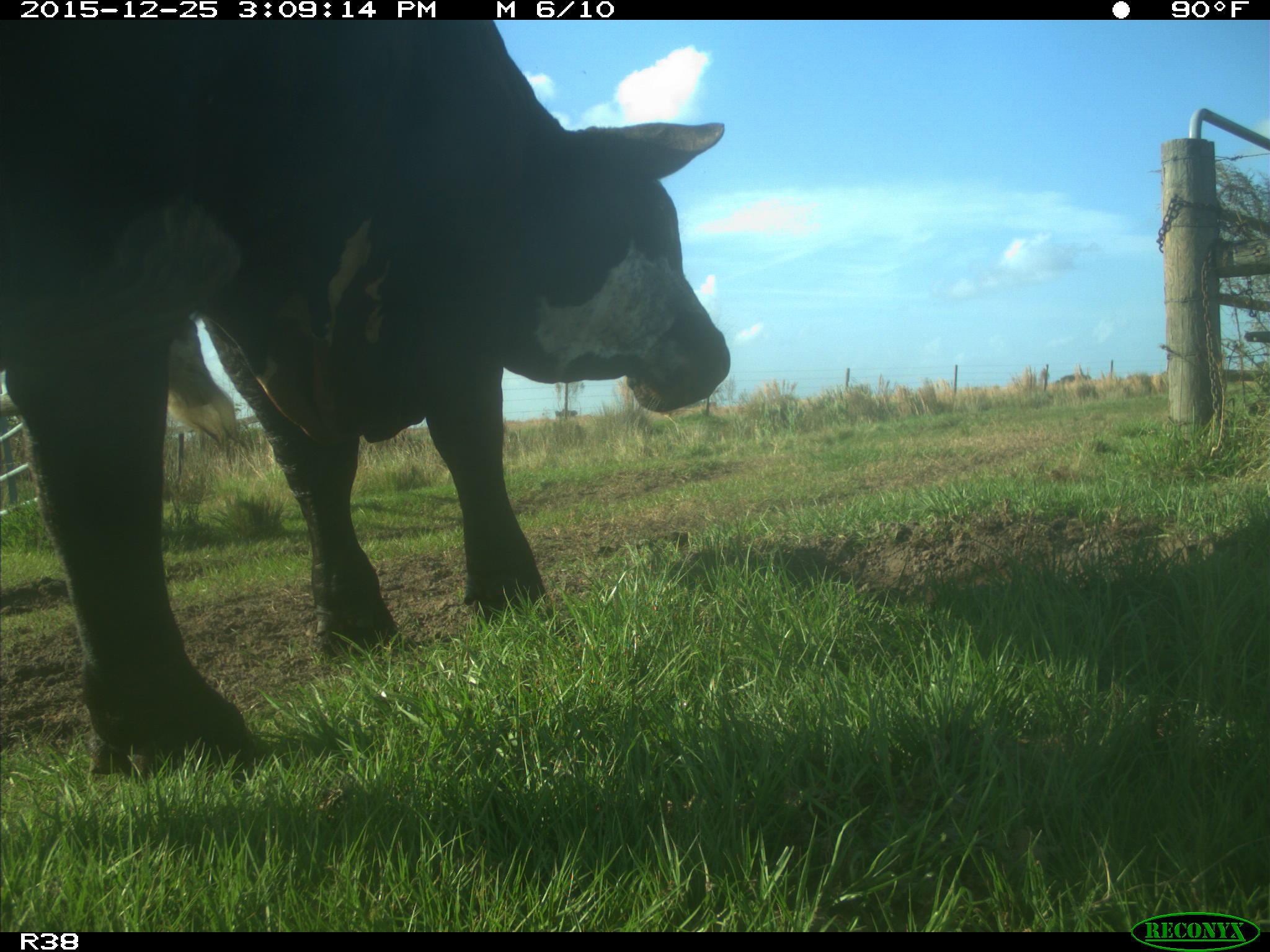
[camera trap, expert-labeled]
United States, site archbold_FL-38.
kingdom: Animalia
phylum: Chordata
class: Mammalia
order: Artiodactyla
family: Bovidae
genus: Bos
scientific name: Bos taurus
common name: domestic cow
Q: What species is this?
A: Bos taurus (domestic cow).